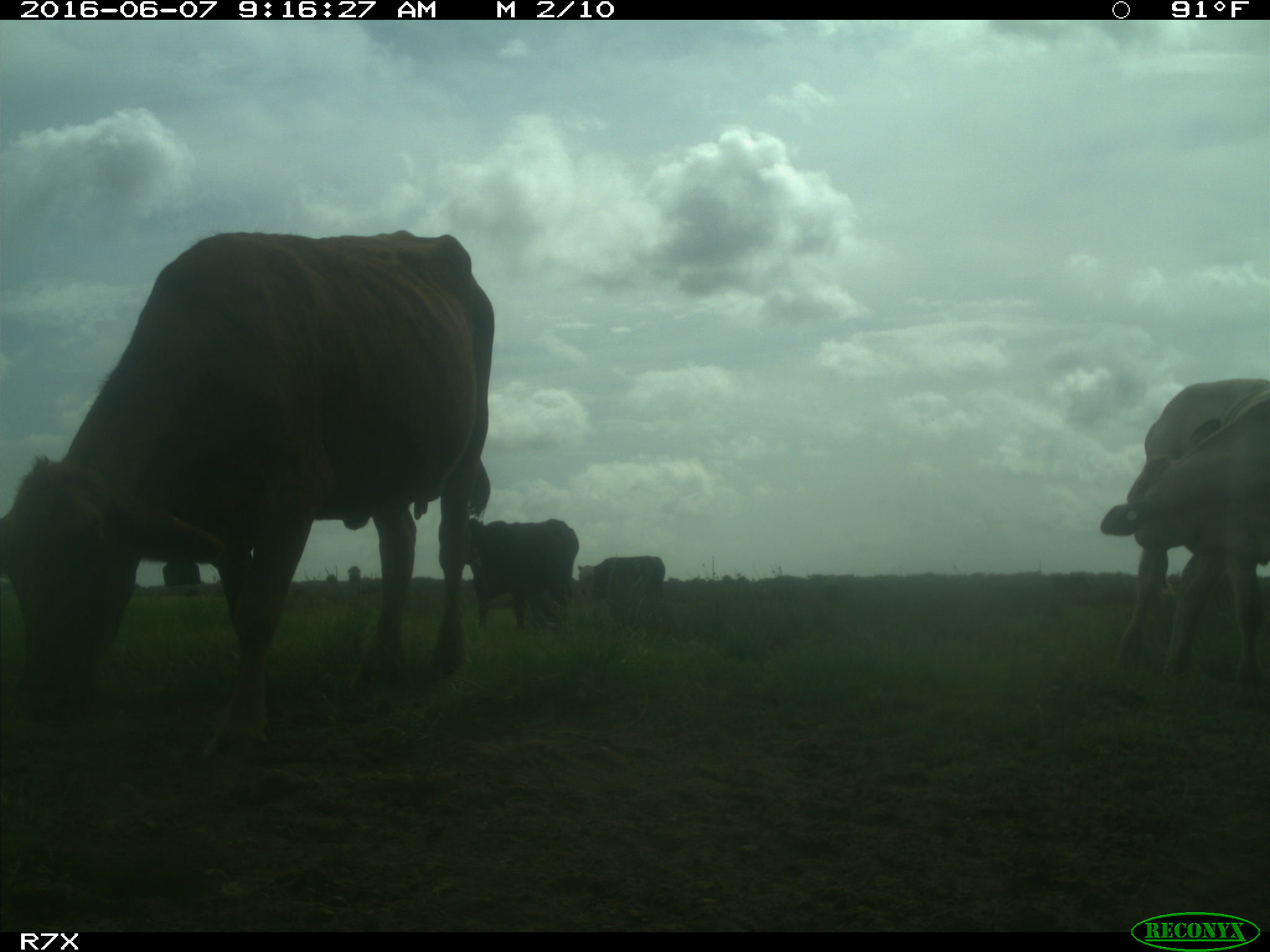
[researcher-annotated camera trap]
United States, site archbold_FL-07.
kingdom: Animalia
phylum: Chordata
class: Mammalia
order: Artiodactyla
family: Bovidae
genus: Bos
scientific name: Bos taurus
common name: domestic cow